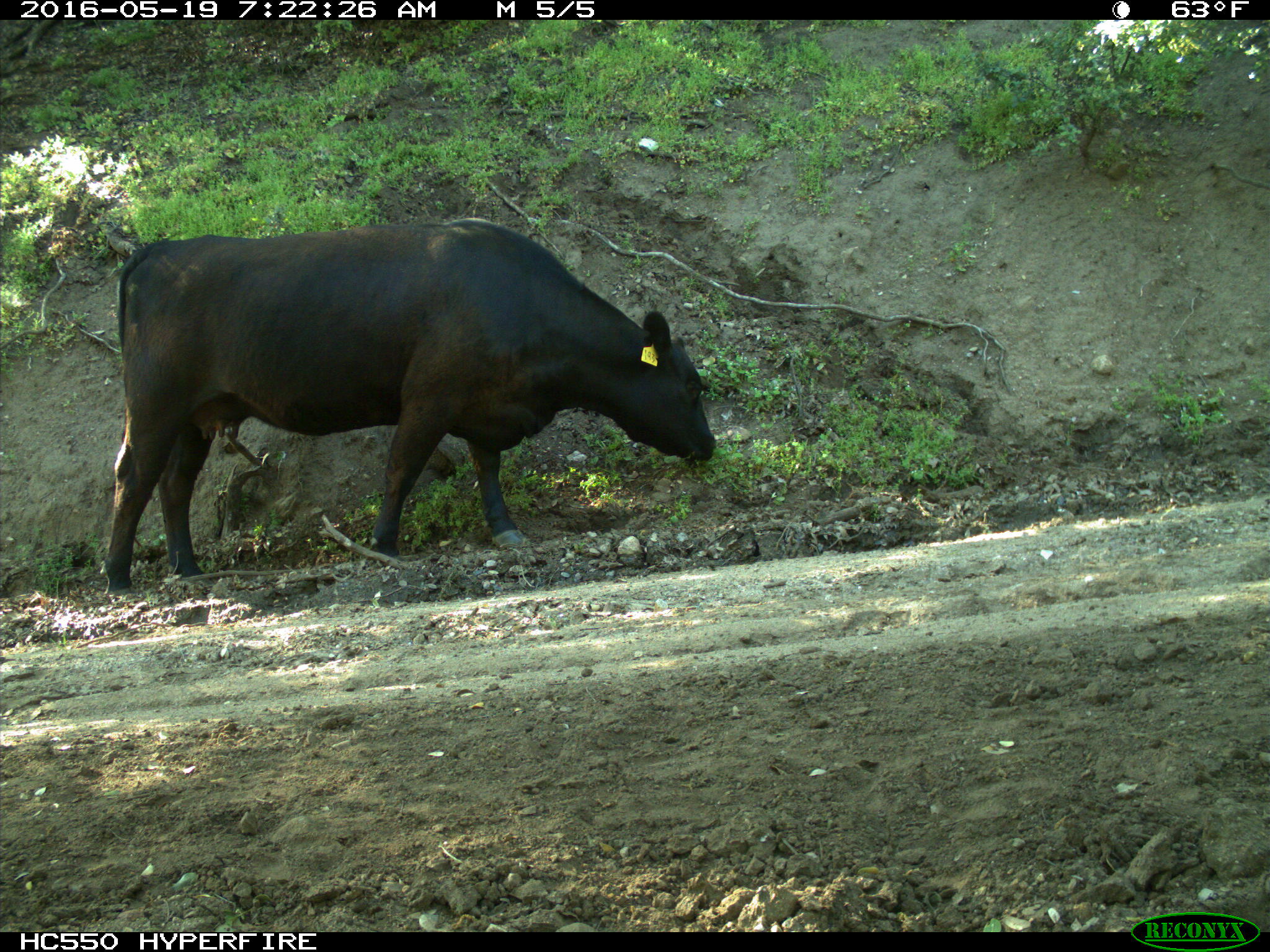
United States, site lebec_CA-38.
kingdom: Animalia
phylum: Chordata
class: Mammalia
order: Artiodactyla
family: Bovidae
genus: Bos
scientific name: Bos taurus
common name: domestic cow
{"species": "Bos taurus (domestic cow)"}